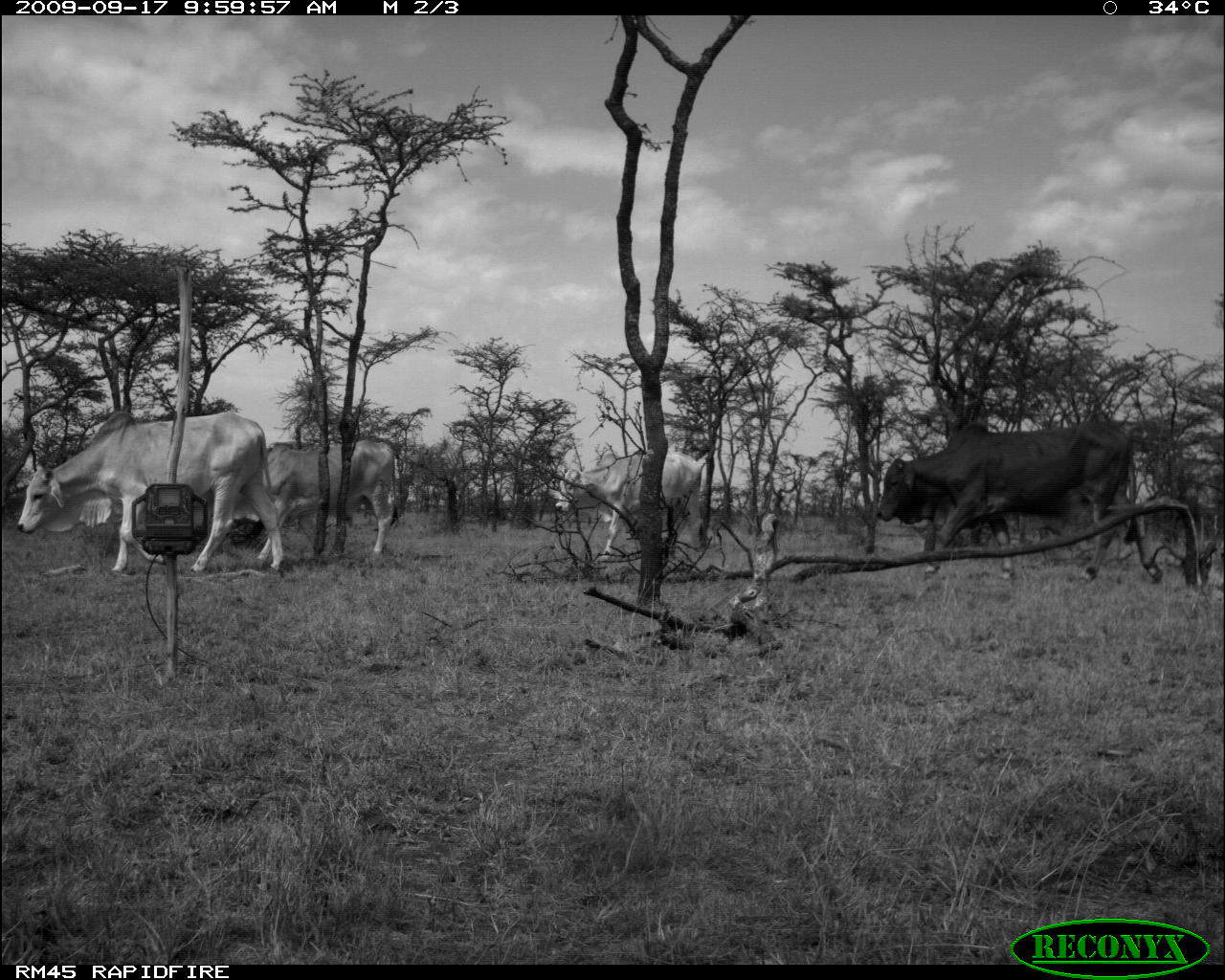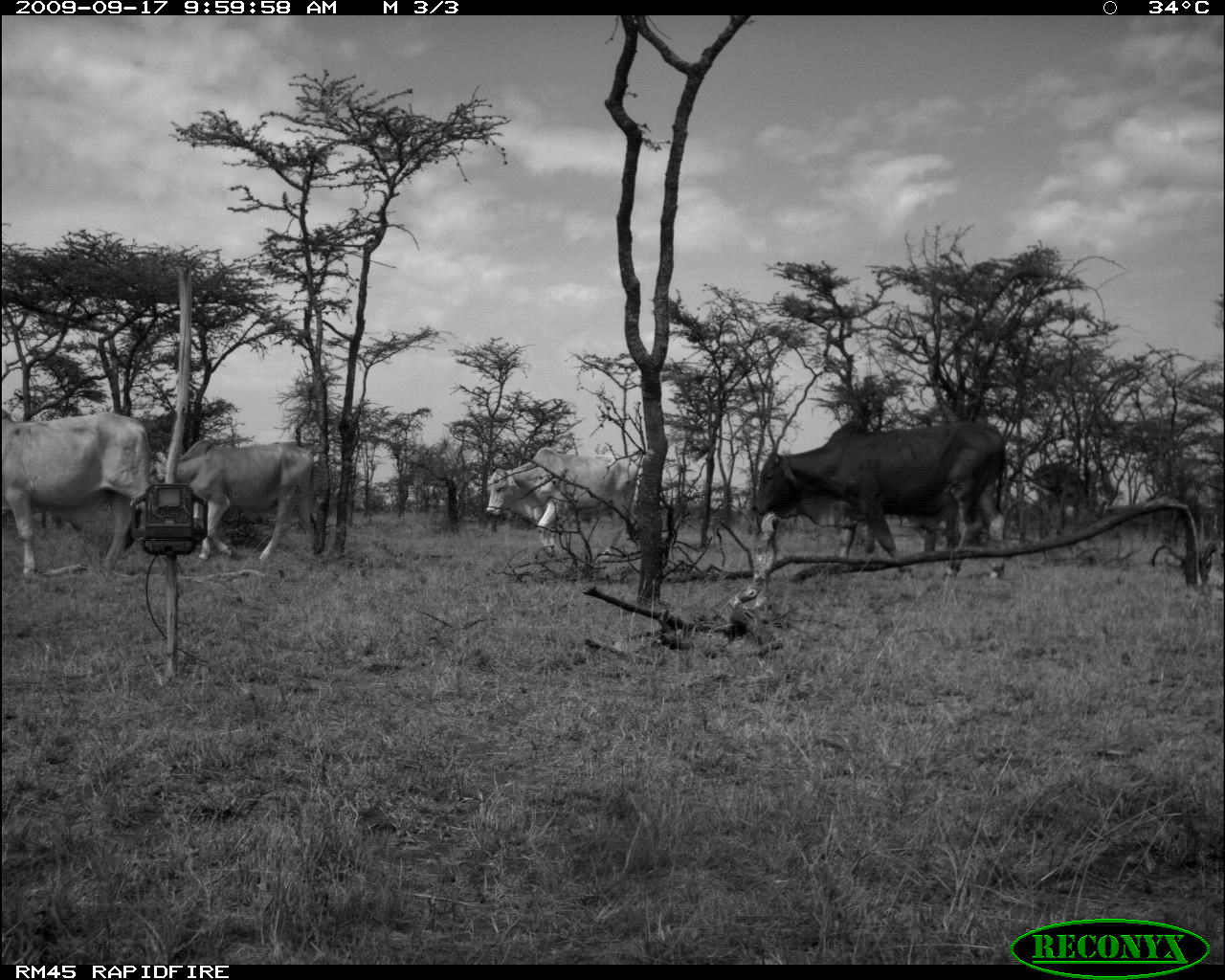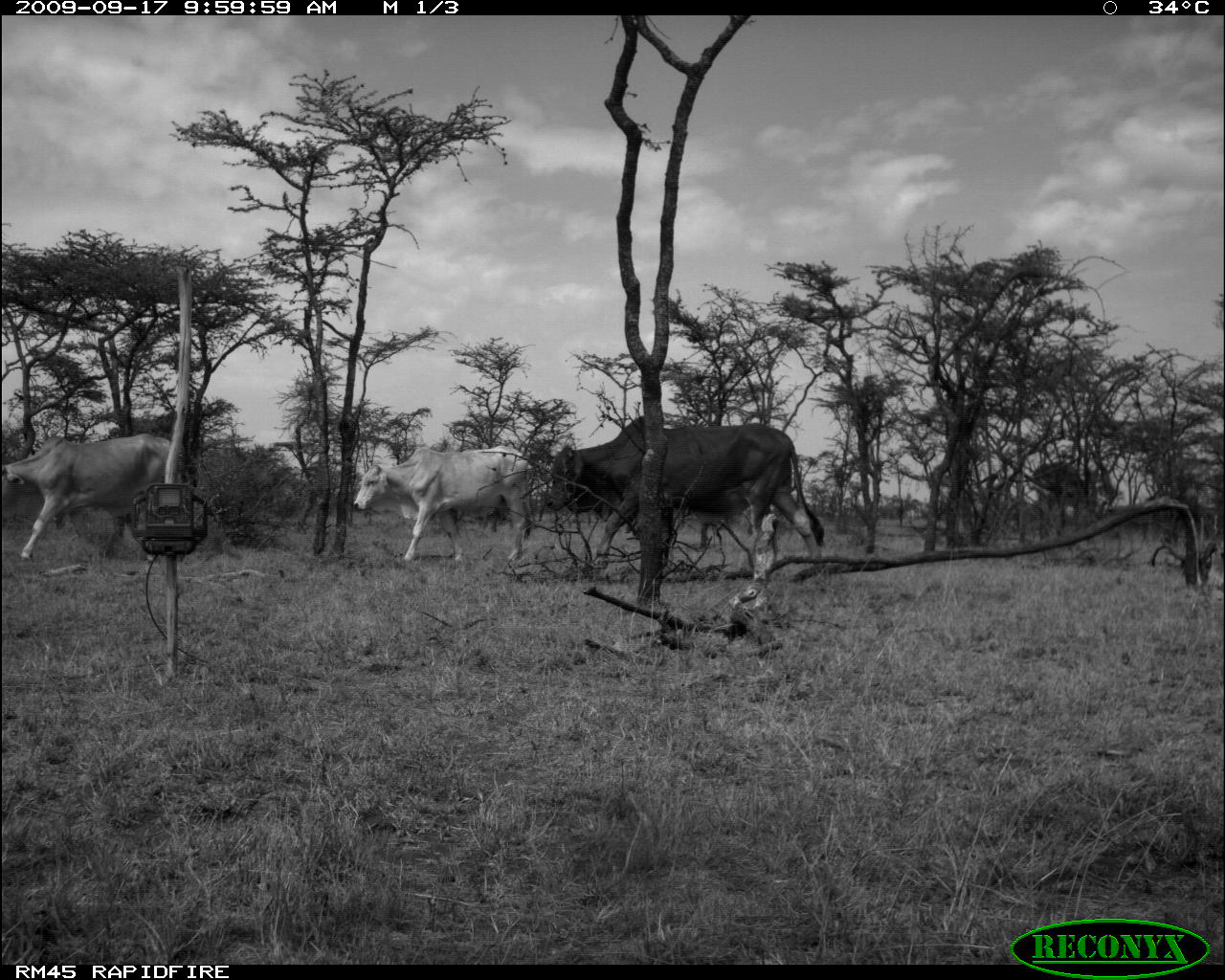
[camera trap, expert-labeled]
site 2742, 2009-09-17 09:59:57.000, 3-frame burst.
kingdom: Animalia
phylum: Chordata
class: Mammalia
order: Artiodactyla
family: Bovidae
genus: Bos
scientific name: Bos taurus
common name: domestic cattle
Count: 4.